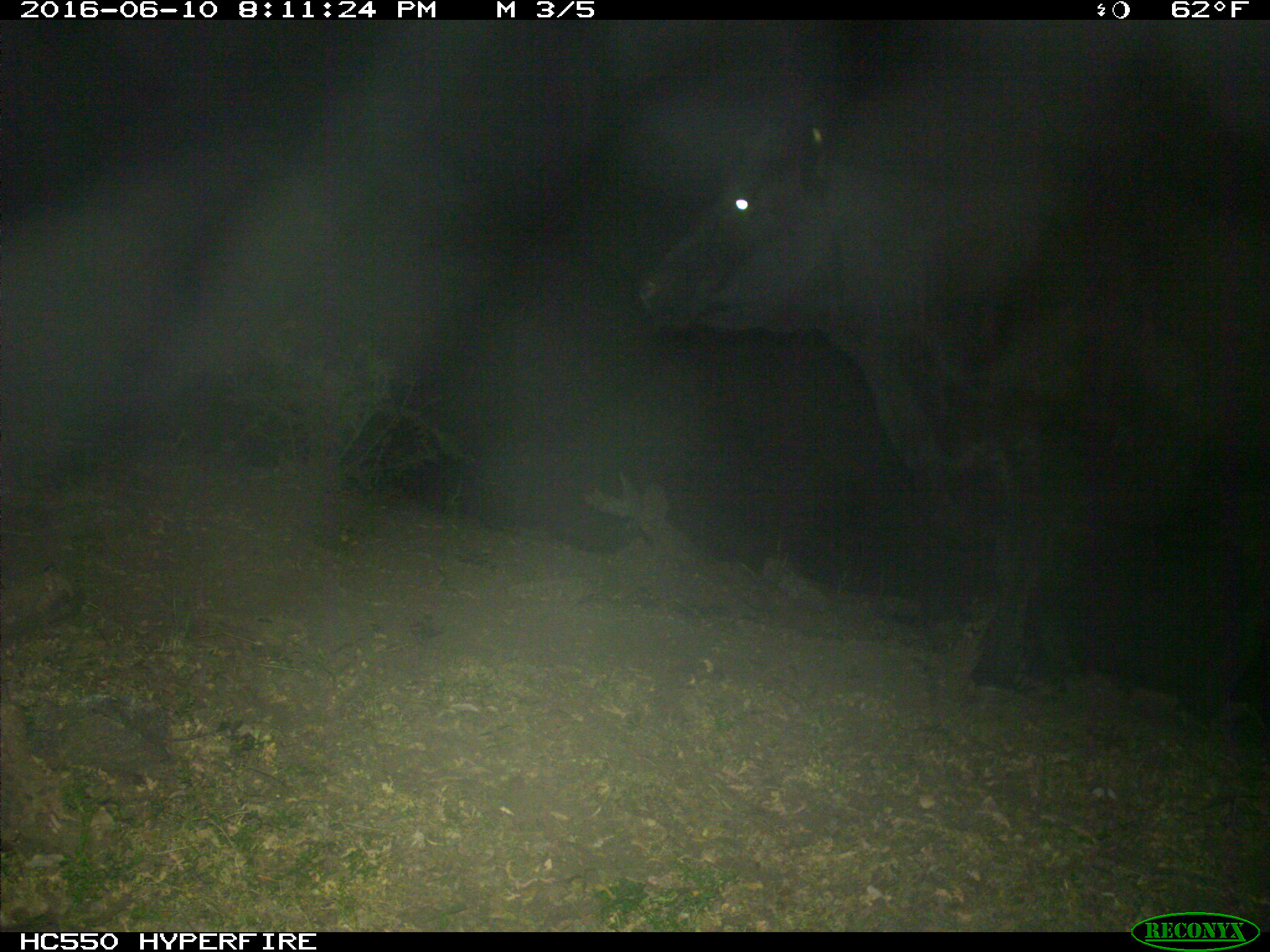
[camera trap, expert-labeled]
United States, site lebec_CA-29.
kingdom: Animalia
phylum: Chordata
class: Mammalia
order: Artiodactyla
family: Bovidae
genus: Bos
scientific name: Bos taurus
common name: domestic cow